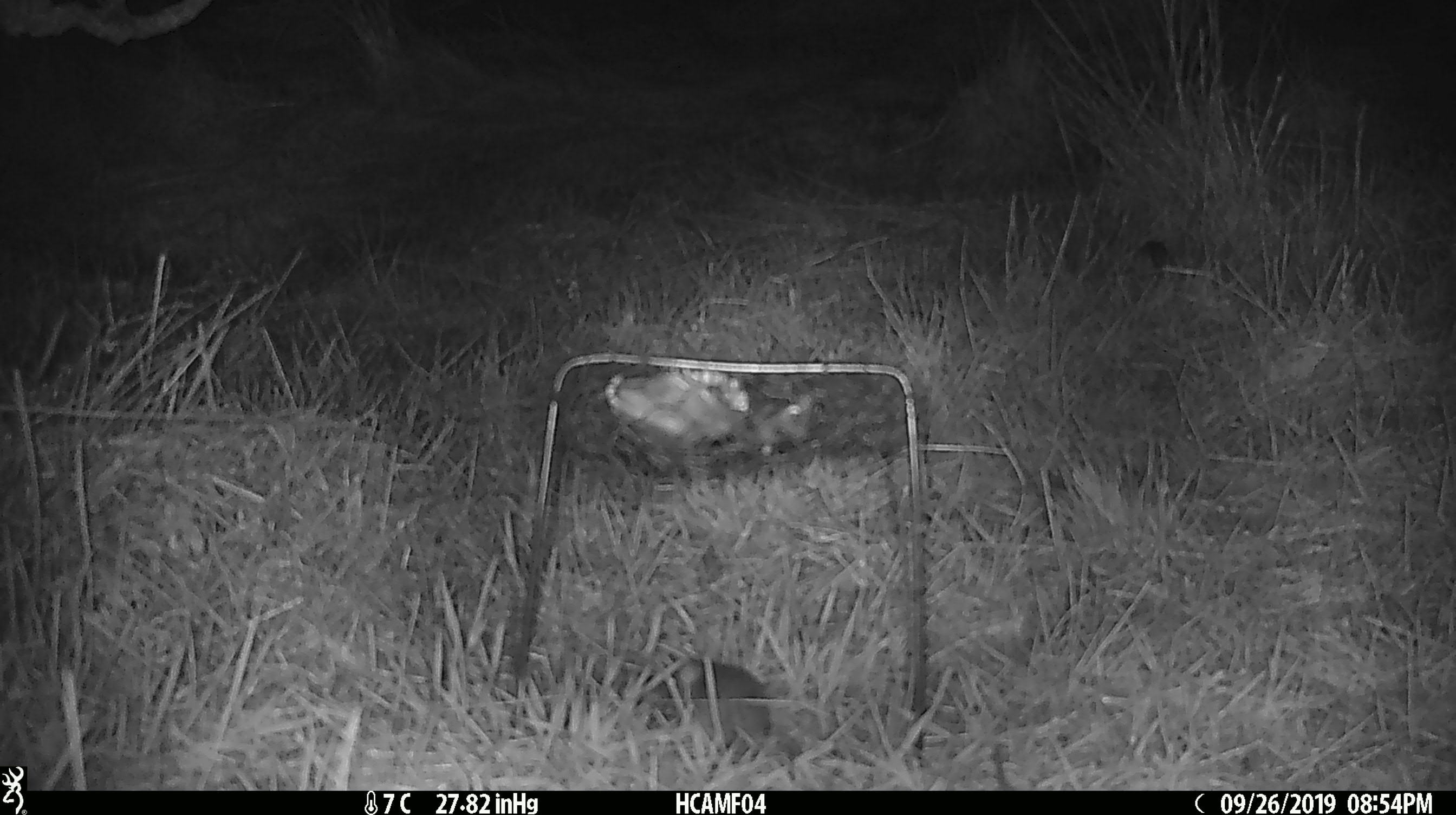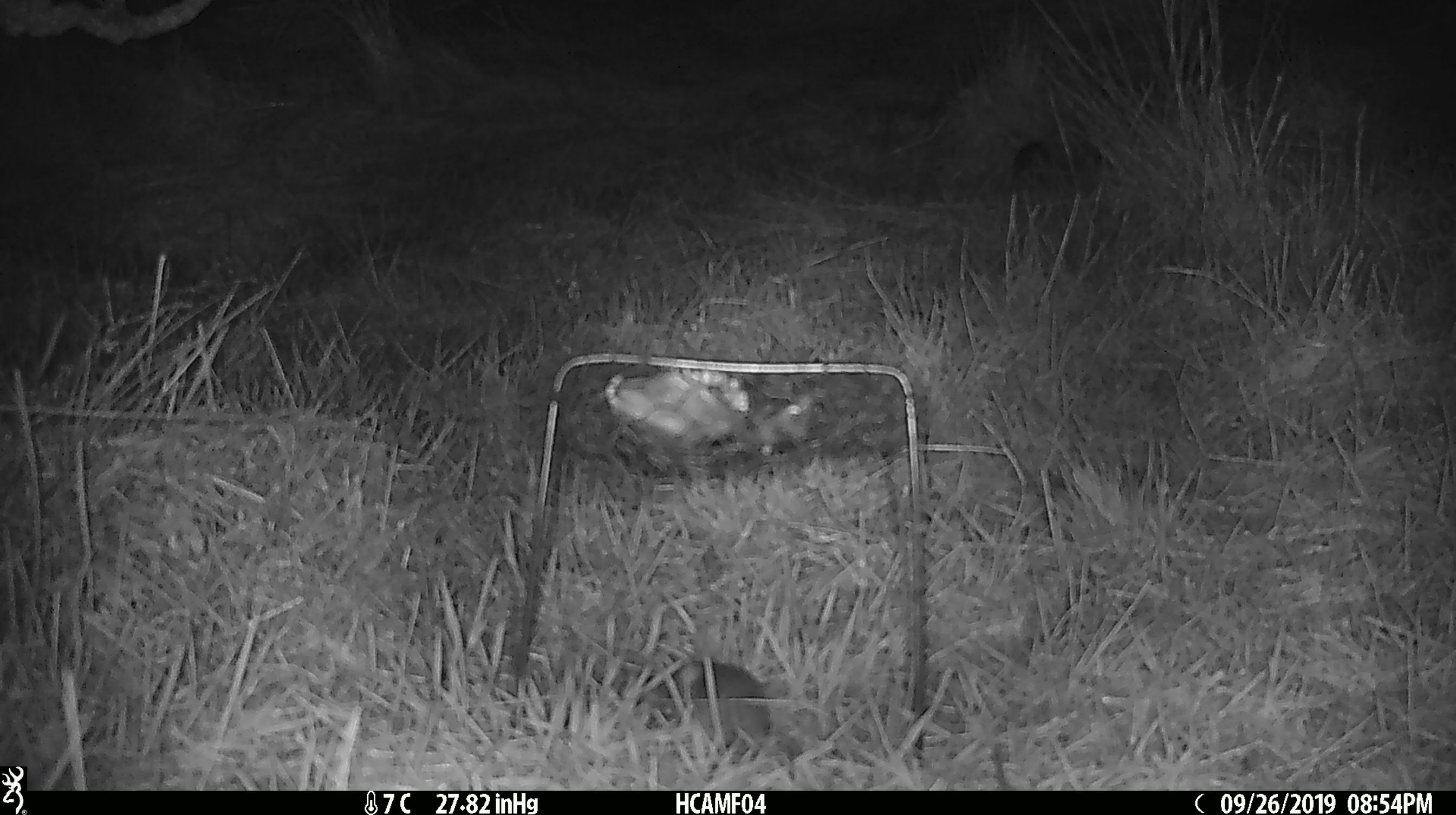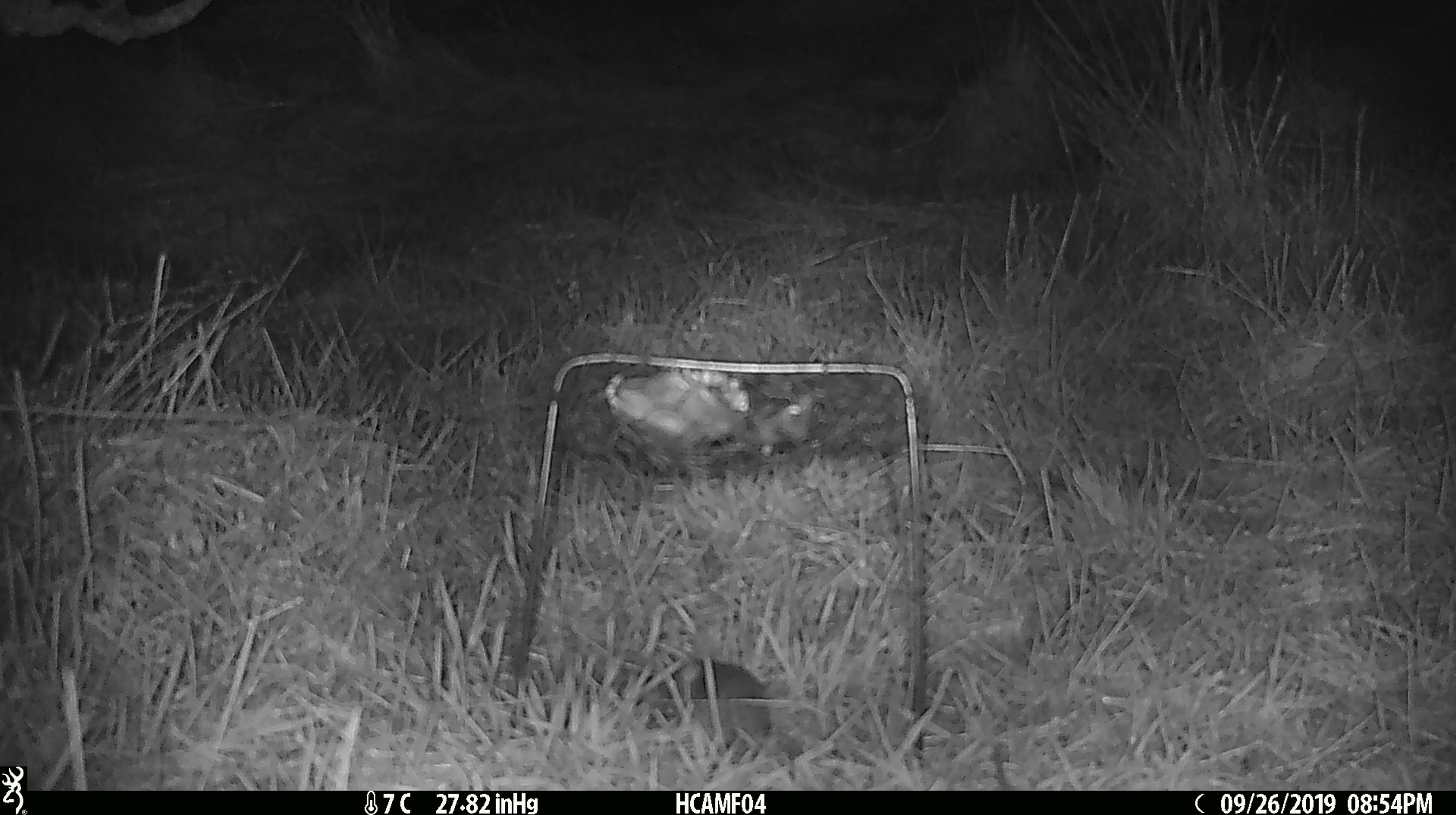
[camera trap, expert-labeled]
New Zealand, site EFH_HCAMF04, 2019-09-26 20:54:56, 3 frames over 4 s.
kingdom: Animalia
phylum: Chordata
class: Mammalia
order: Rodentia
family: Muridae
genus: Mus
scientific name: Mus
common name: mouse